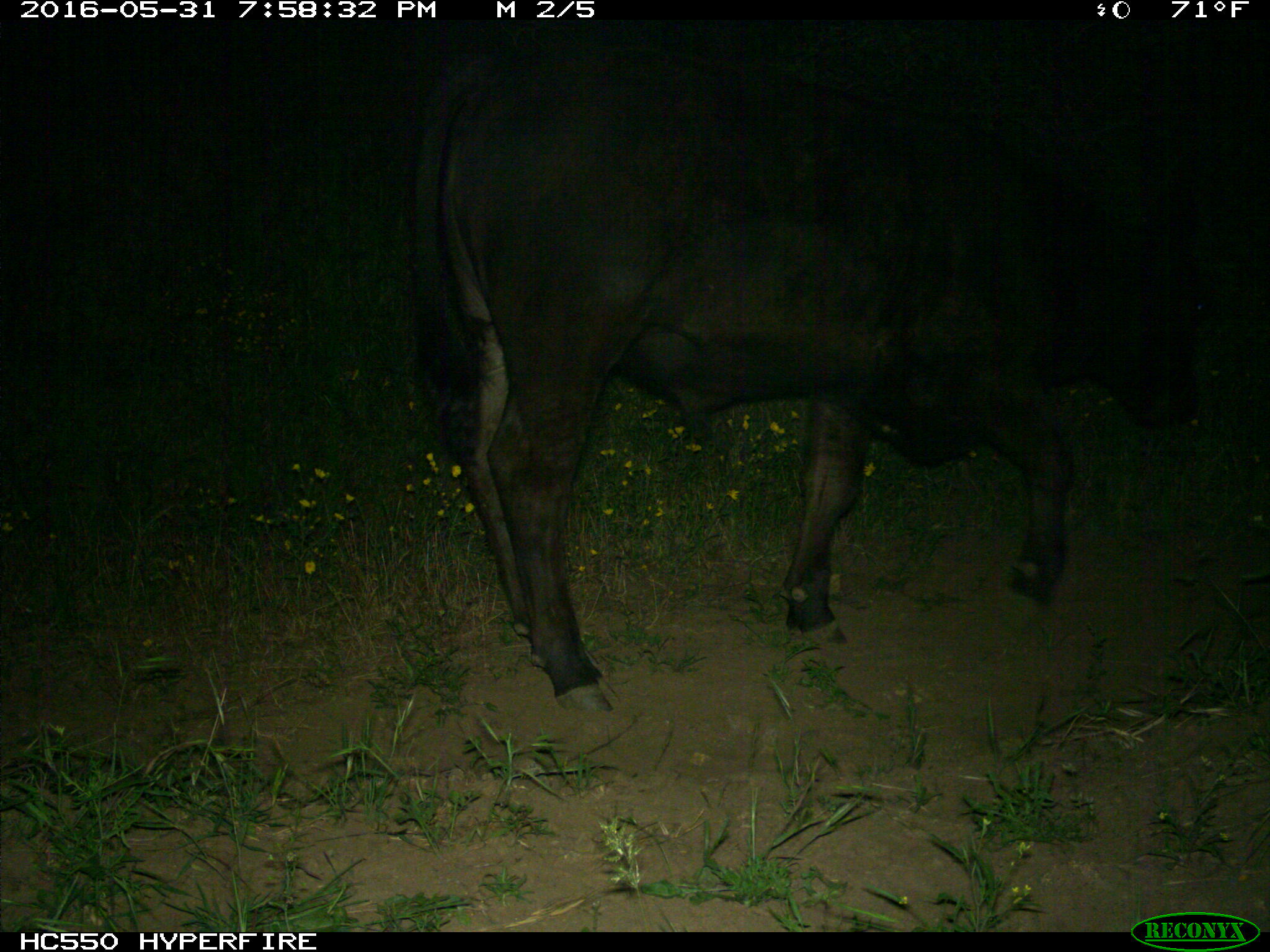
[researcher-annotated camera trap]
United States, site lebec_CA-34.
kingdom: Animalia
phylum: Chordata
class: Mammalia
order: Artiodactyla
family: Bovidae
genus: Bos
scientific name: Bos taurus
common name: domestic cow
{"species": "Bos taurus (domestic cow)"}